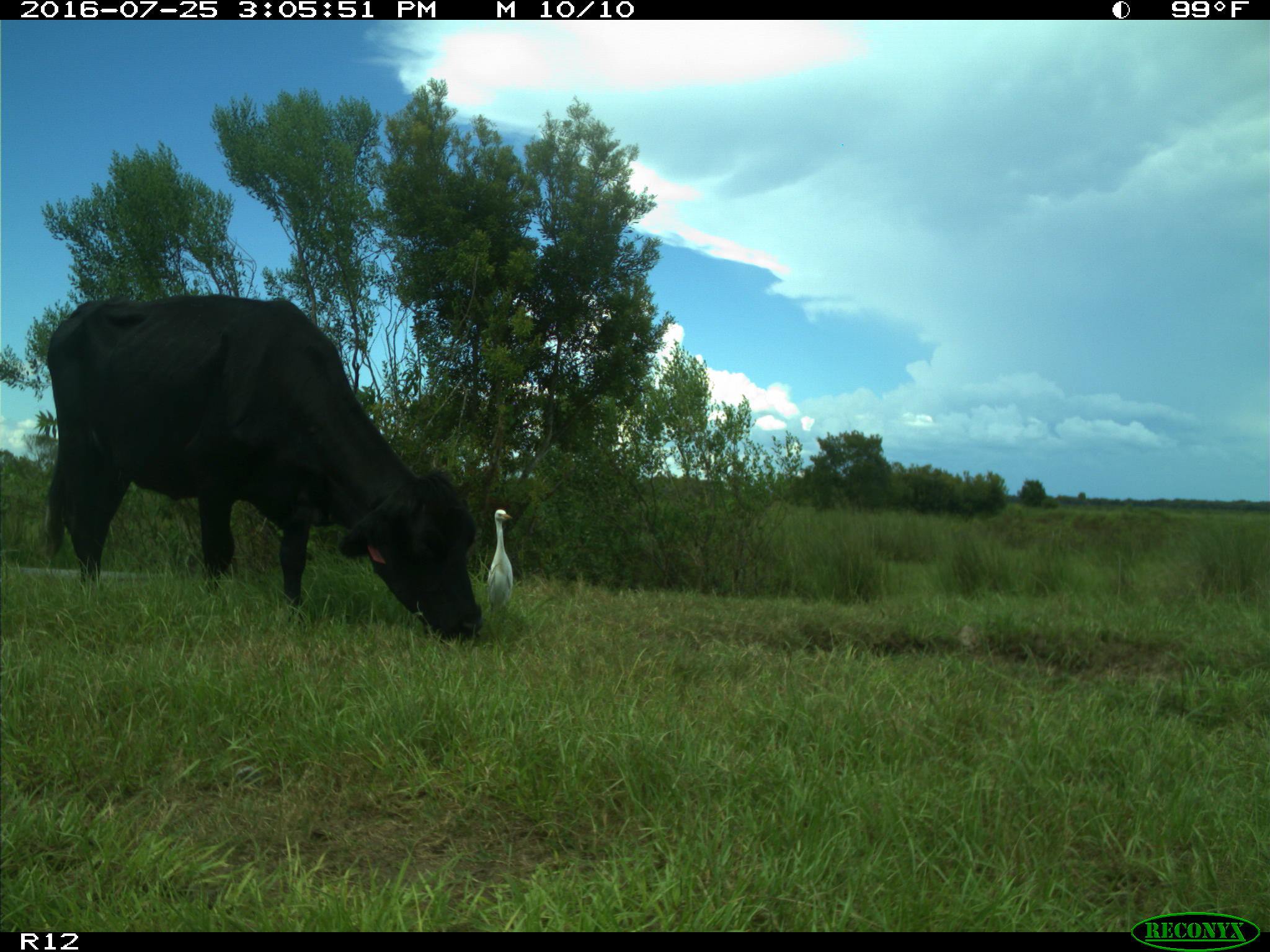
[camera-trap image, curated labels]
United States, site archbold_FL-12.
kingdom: Animalia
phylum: Chordata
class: Mammalia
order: Artiodactyla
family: Bovidae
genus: Bos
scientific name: Bos taurus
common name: domestic cow